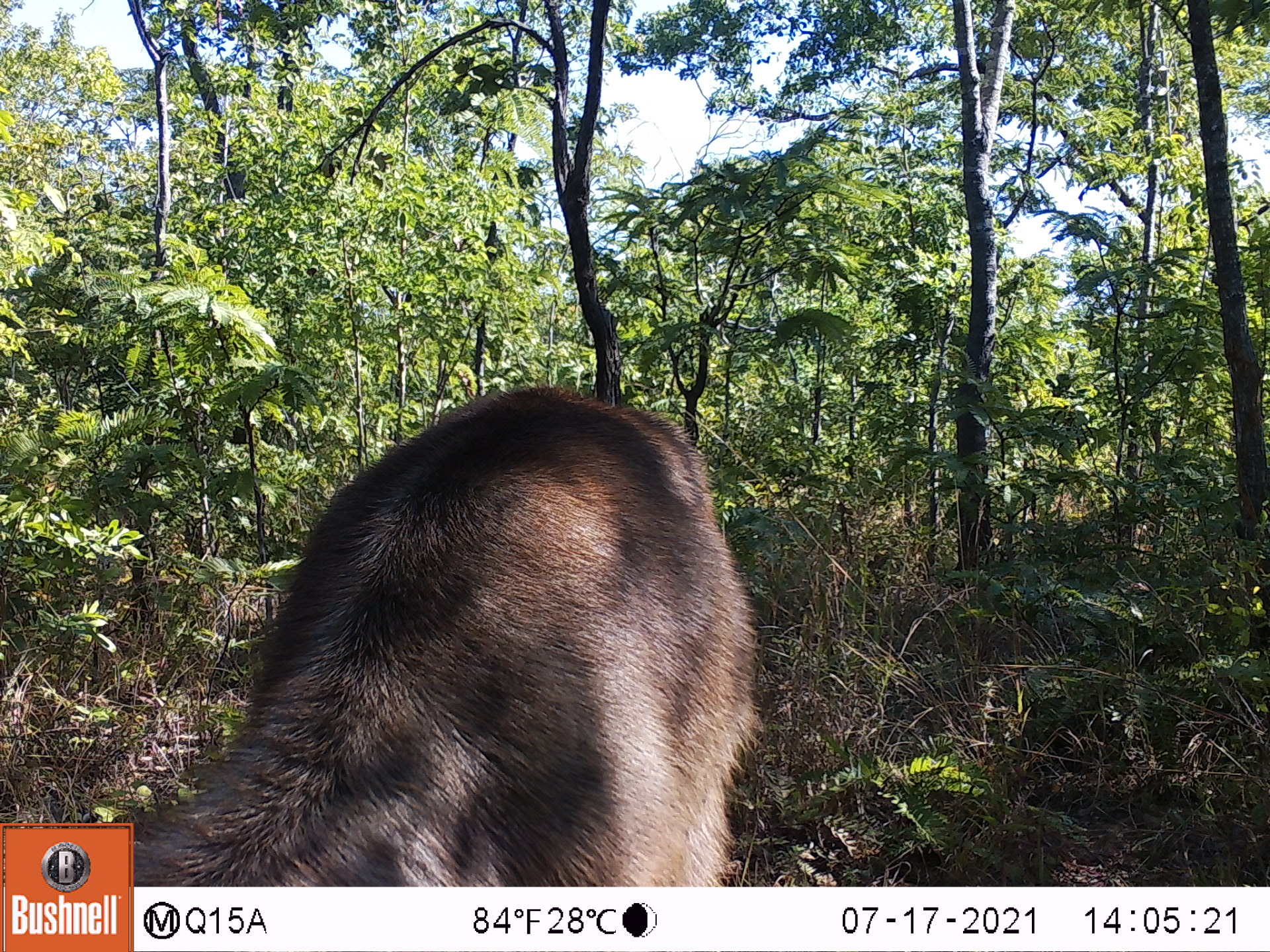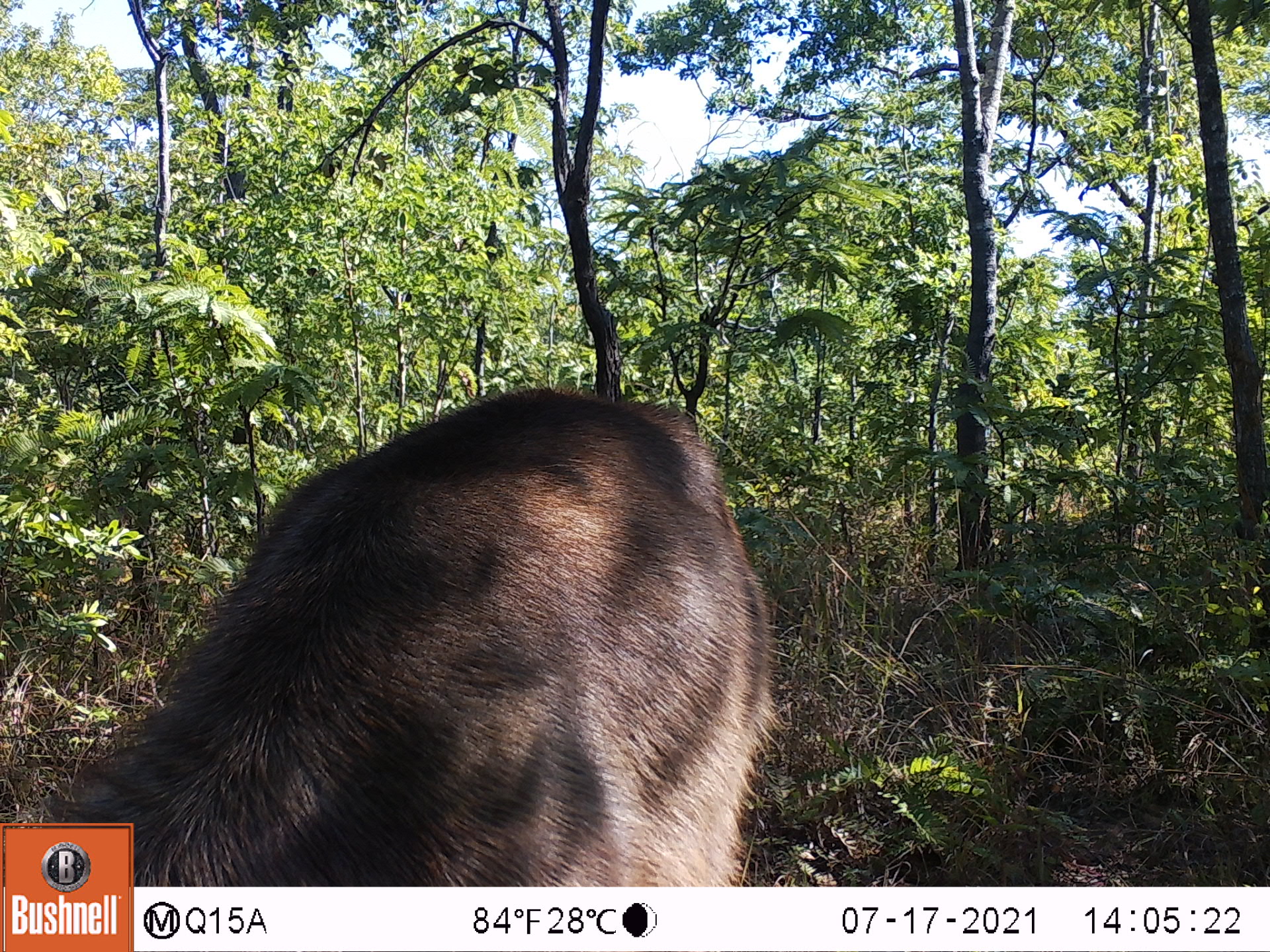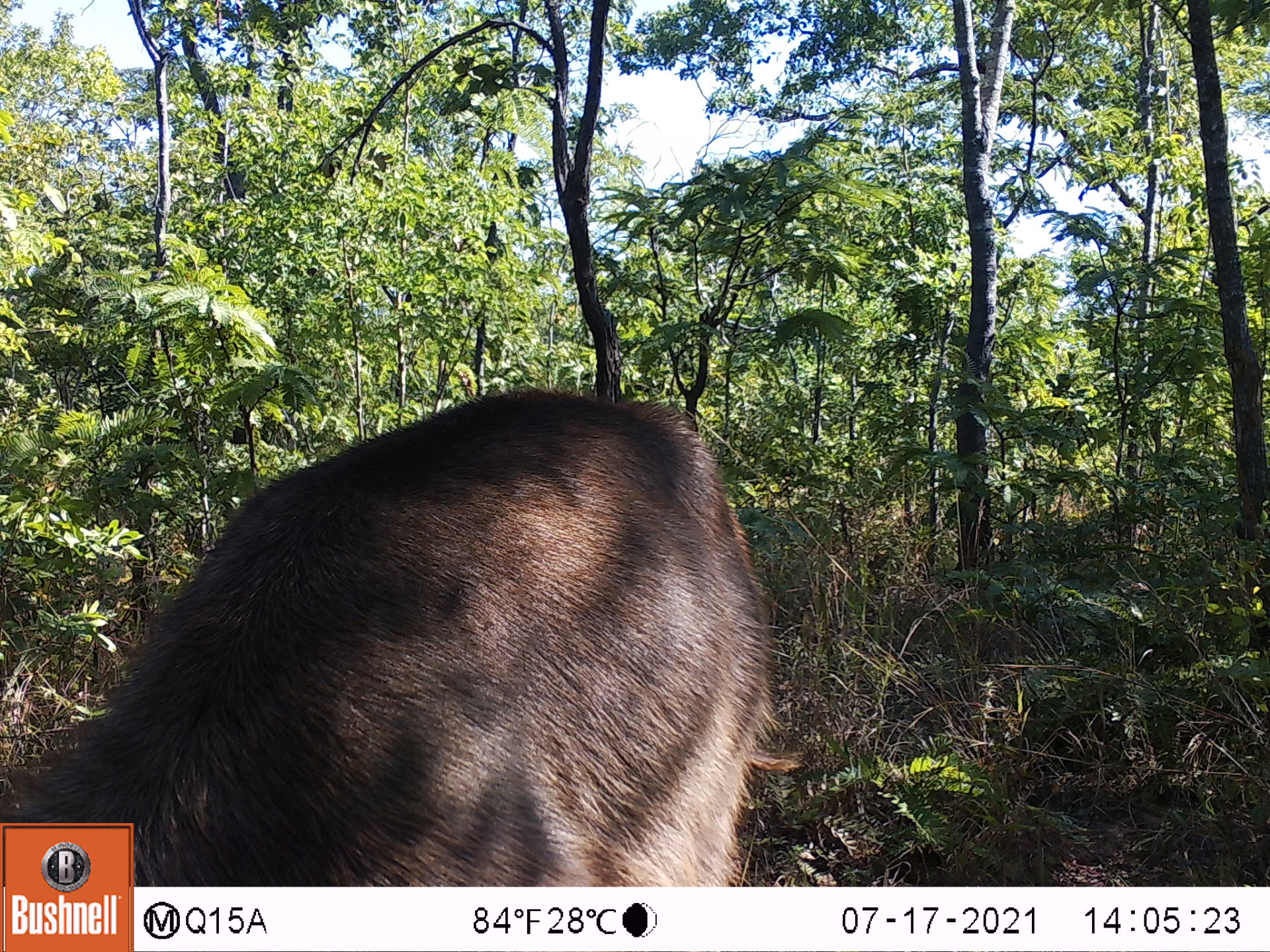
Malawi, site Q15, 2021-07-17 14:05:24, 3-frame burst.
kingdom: Animalia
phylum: Chordata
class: Mammalia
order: Artiodactyla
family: Bovidae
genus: Kobus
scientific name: Kobus ellipsiprymnus ellipsiprymnus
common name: common waterbuck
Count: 1.